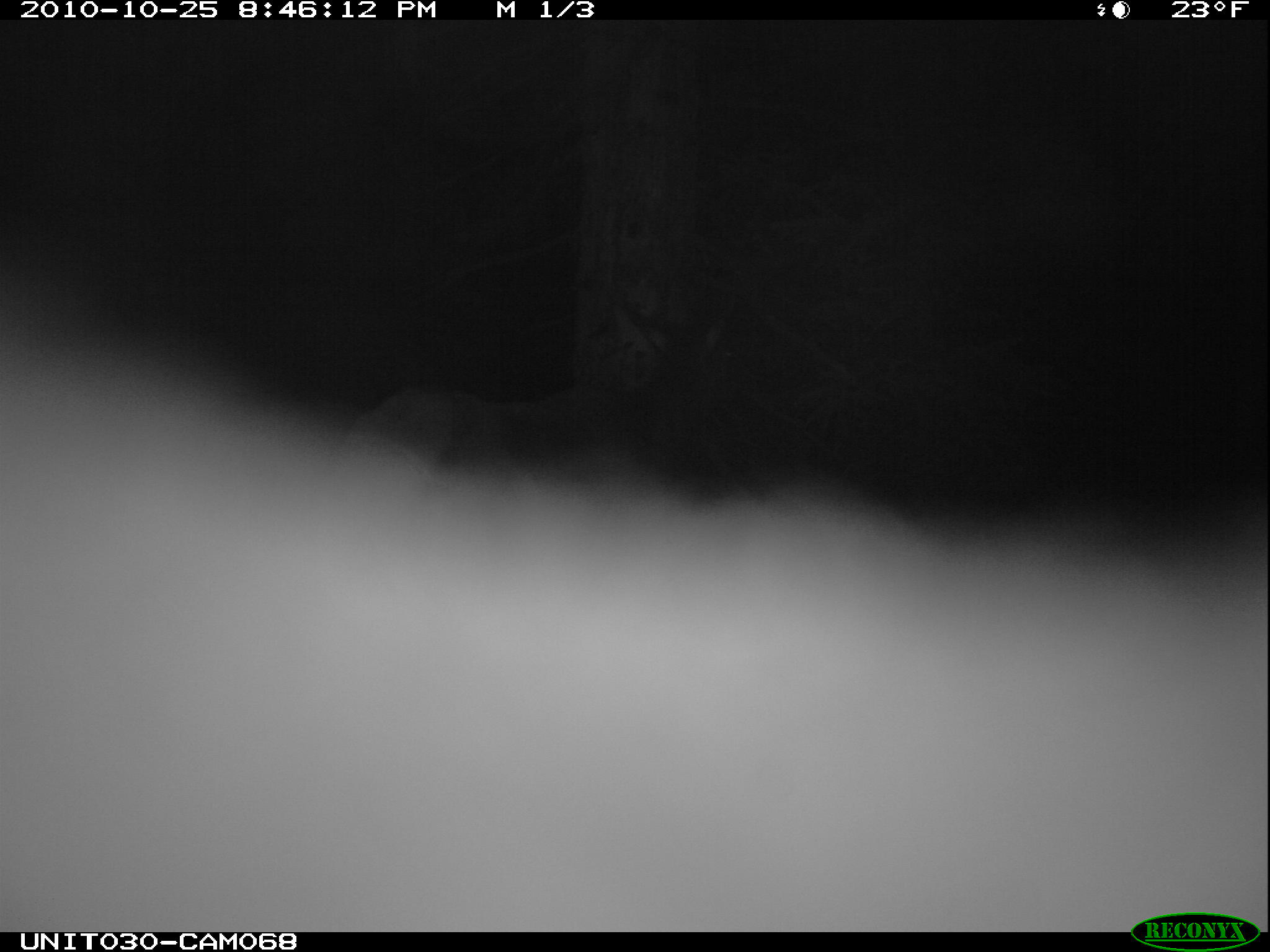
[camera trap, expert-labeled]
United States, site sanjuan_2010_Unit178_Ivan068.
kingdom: Animalia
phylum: Chordata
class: Mammalia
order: Artiodactyla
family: Cervidae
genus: Cervus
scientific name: Cervus elaphus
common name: red deer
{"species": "Cervus elaphus (red deer)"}